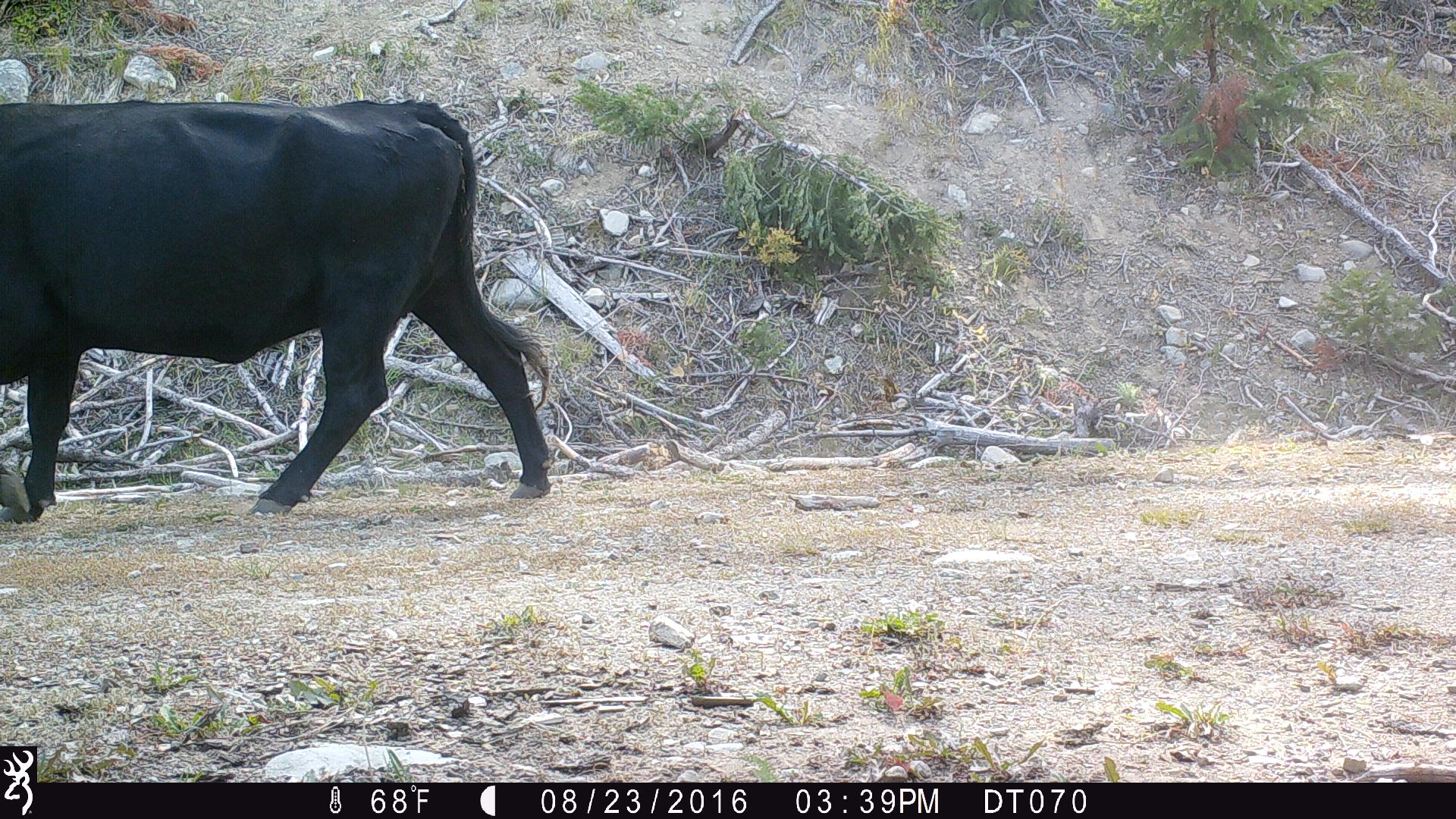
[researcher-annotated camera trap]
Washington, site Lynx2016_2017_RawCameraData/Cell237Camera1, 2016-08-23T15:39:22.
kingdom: Animalia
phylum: Chordata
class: Mammalia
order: Artiodactyla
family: Bovidae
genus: Bos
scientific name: Bos taurus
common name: domestic cattle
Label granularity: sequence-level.